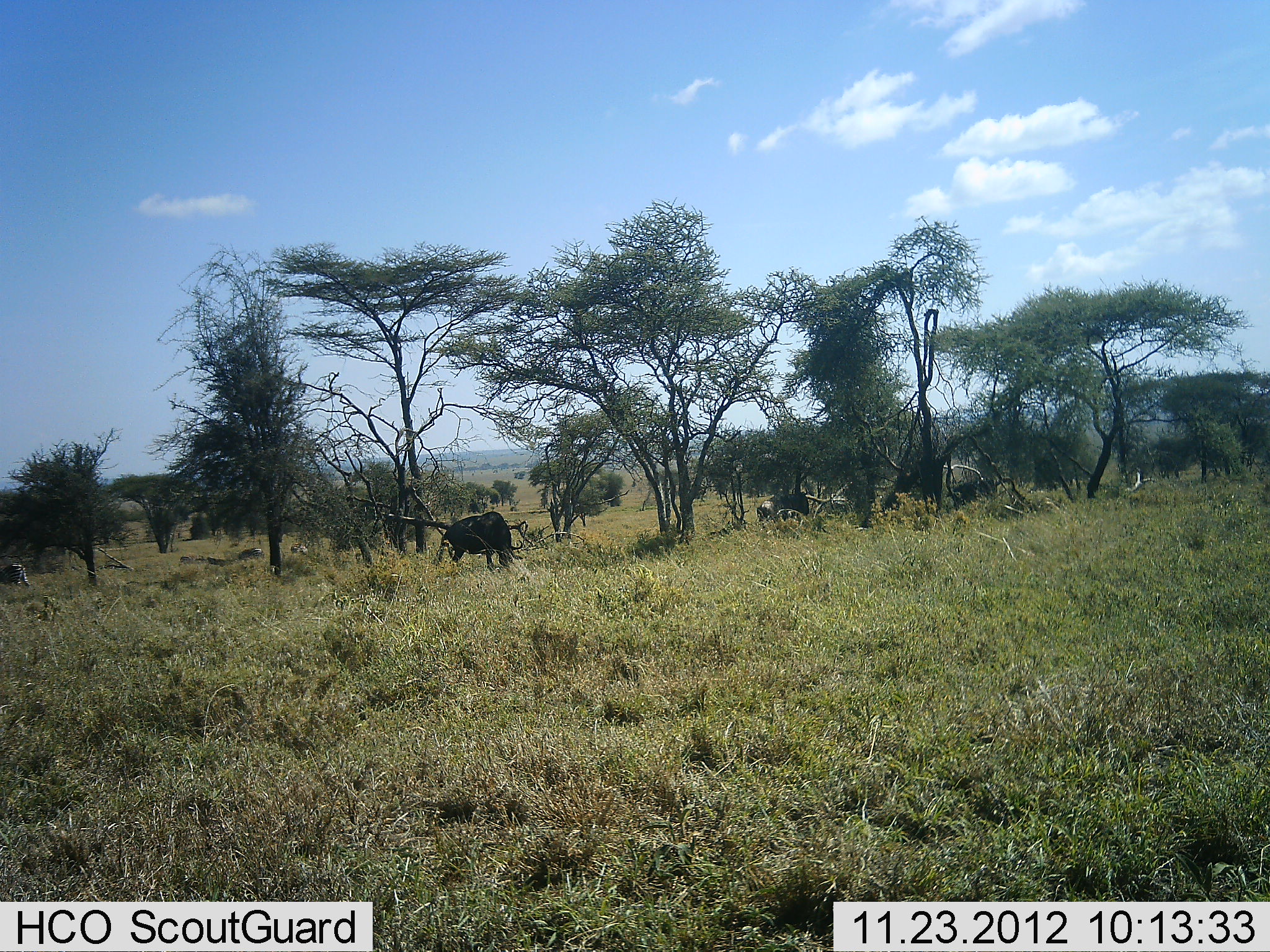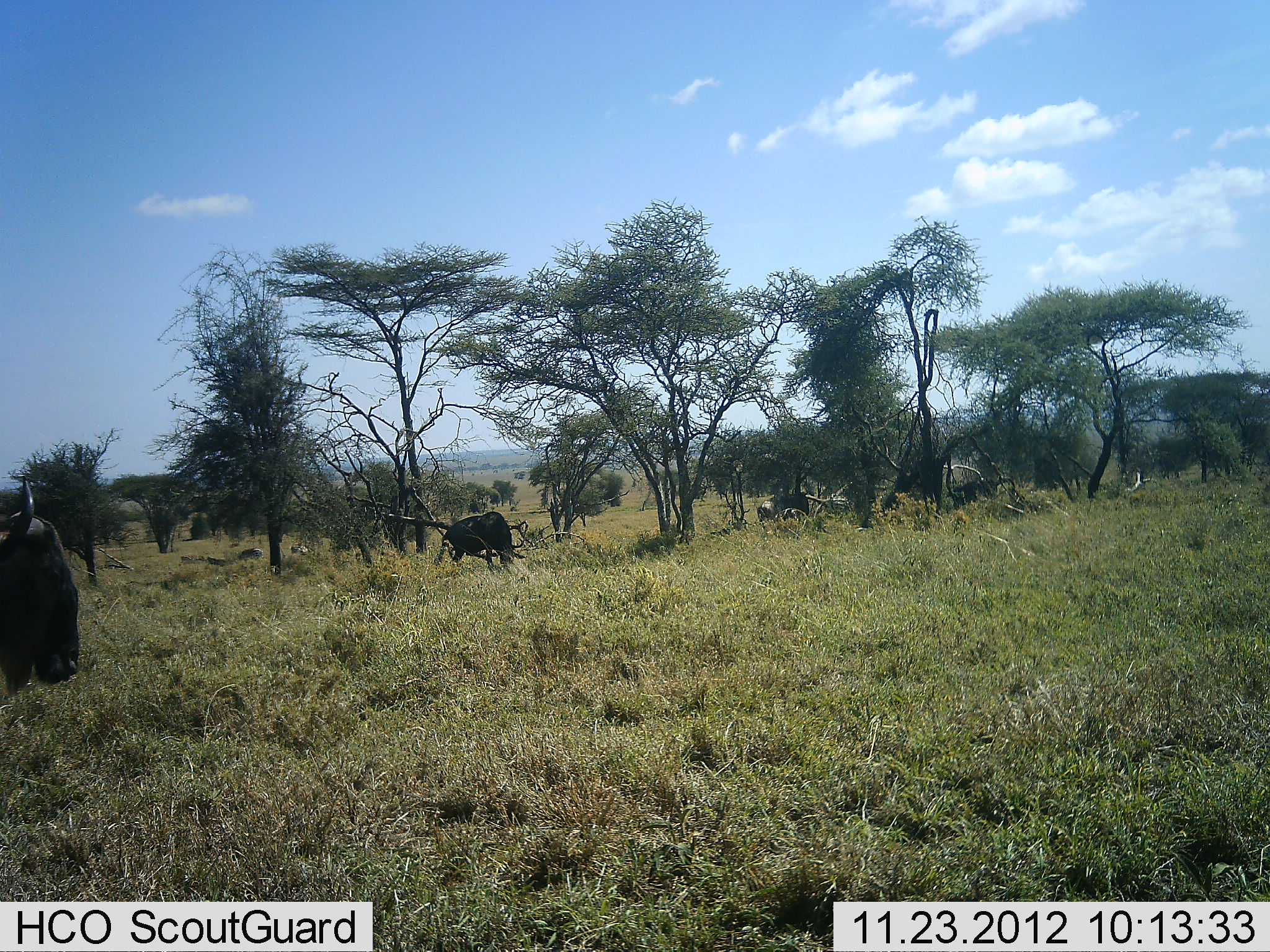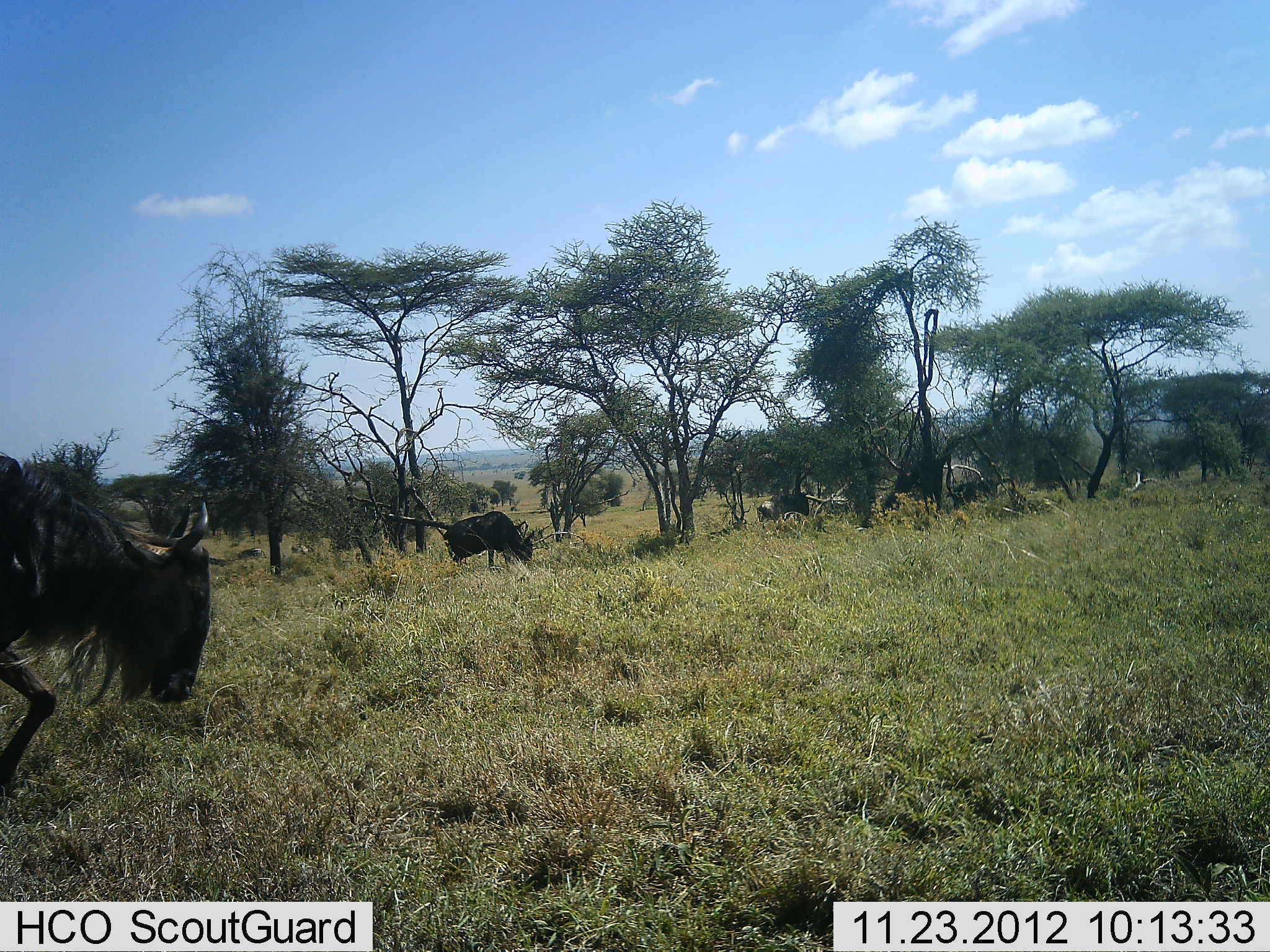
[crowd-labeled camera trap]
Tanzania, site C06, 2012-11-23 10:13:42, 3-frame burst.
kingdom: Animalia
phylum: Chordata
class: Mammalia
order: Artiodactyla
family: Bovidae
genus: Connochaetes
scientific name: Connochaetes taurinus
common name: blue wildebeest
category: wildebeest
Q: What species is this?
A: Wildebeest (blue wildebeest) (Connochaetes taurinus).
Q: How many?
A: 3.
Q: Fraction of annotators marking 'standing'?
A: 35%.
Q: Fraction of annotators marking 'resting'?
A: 6%.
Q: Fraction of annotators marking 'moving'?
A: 79%.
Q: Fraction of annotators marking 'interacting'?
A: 0%.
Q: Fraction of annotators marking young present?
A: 0%.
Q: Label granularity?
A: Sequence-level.